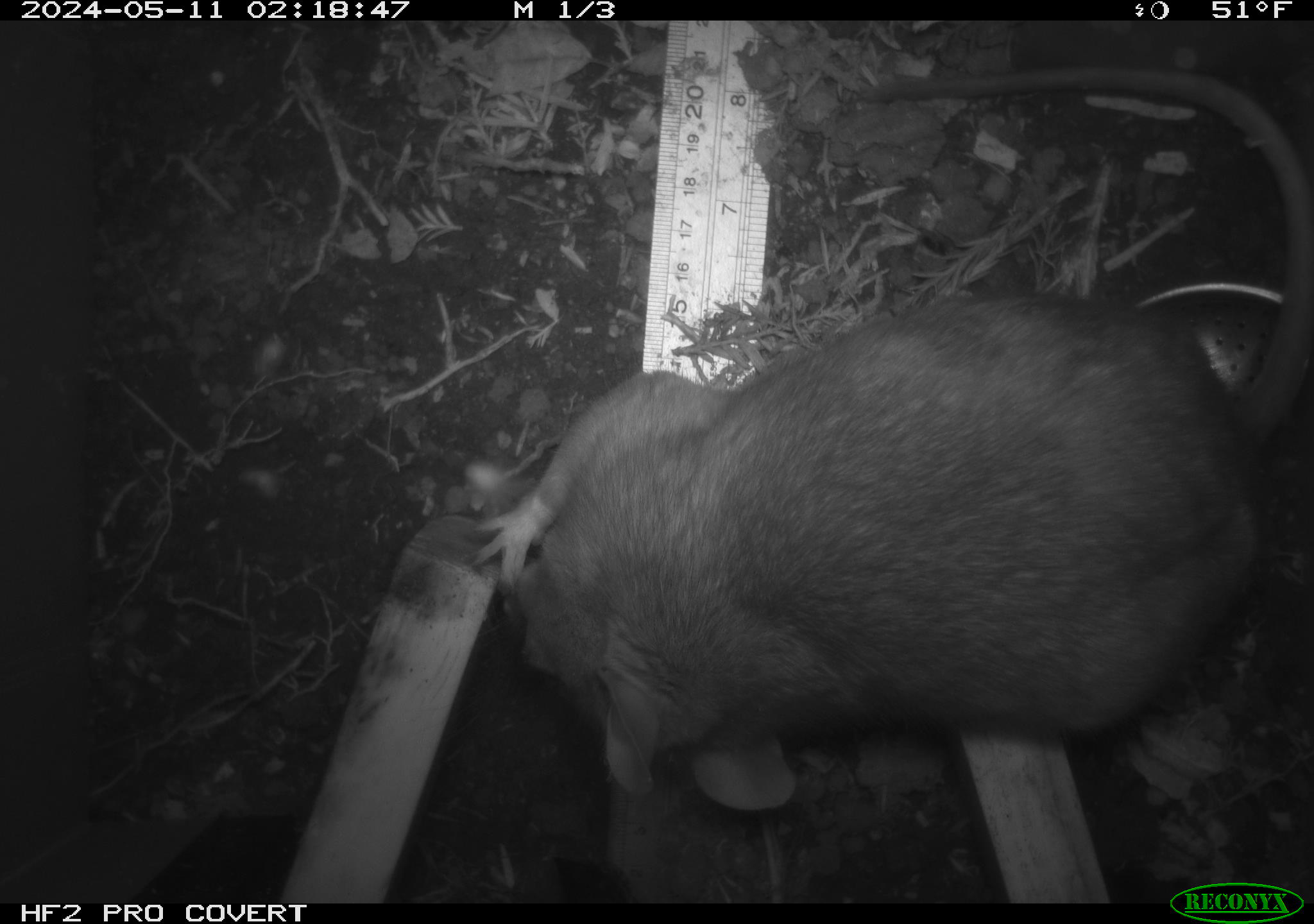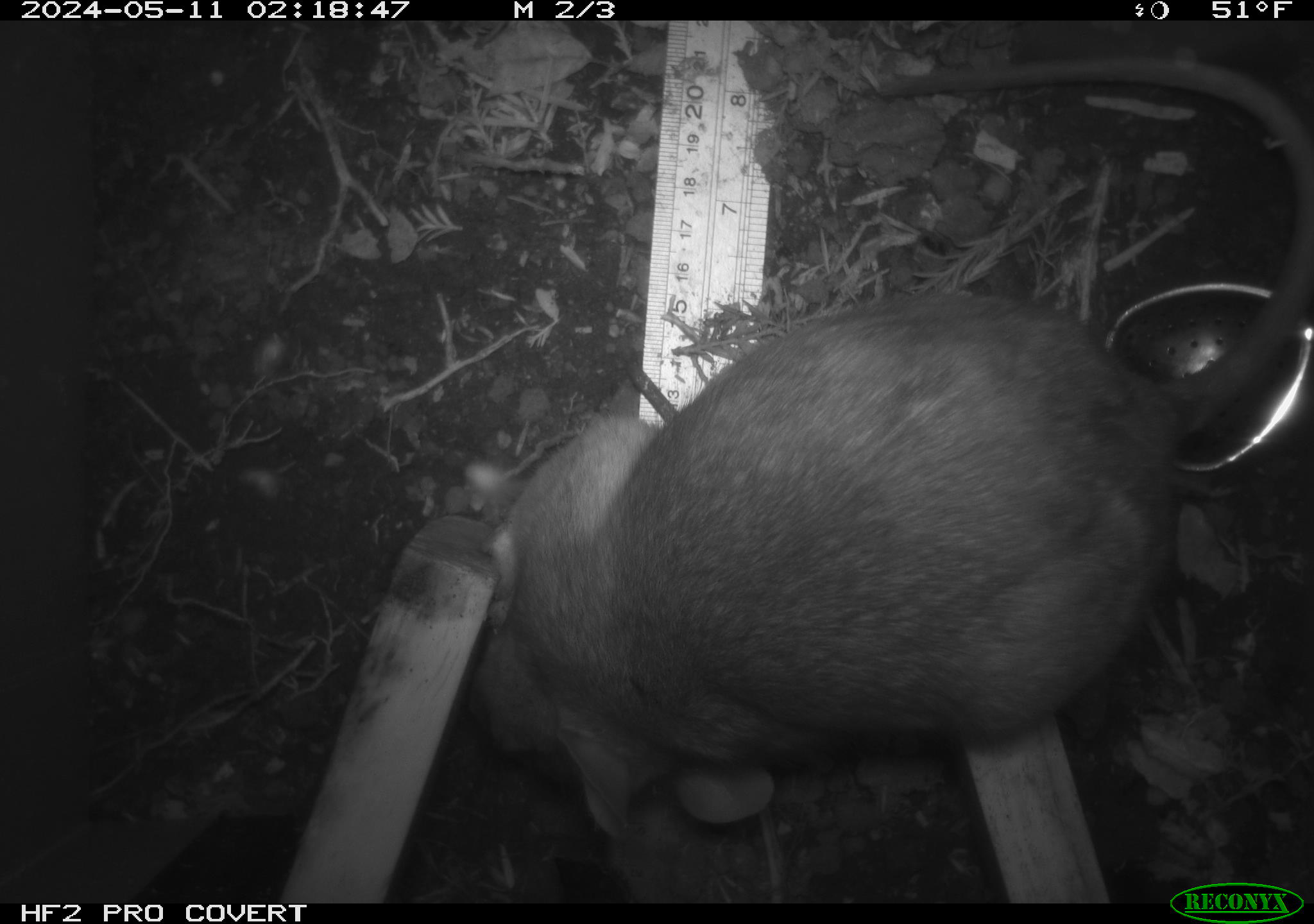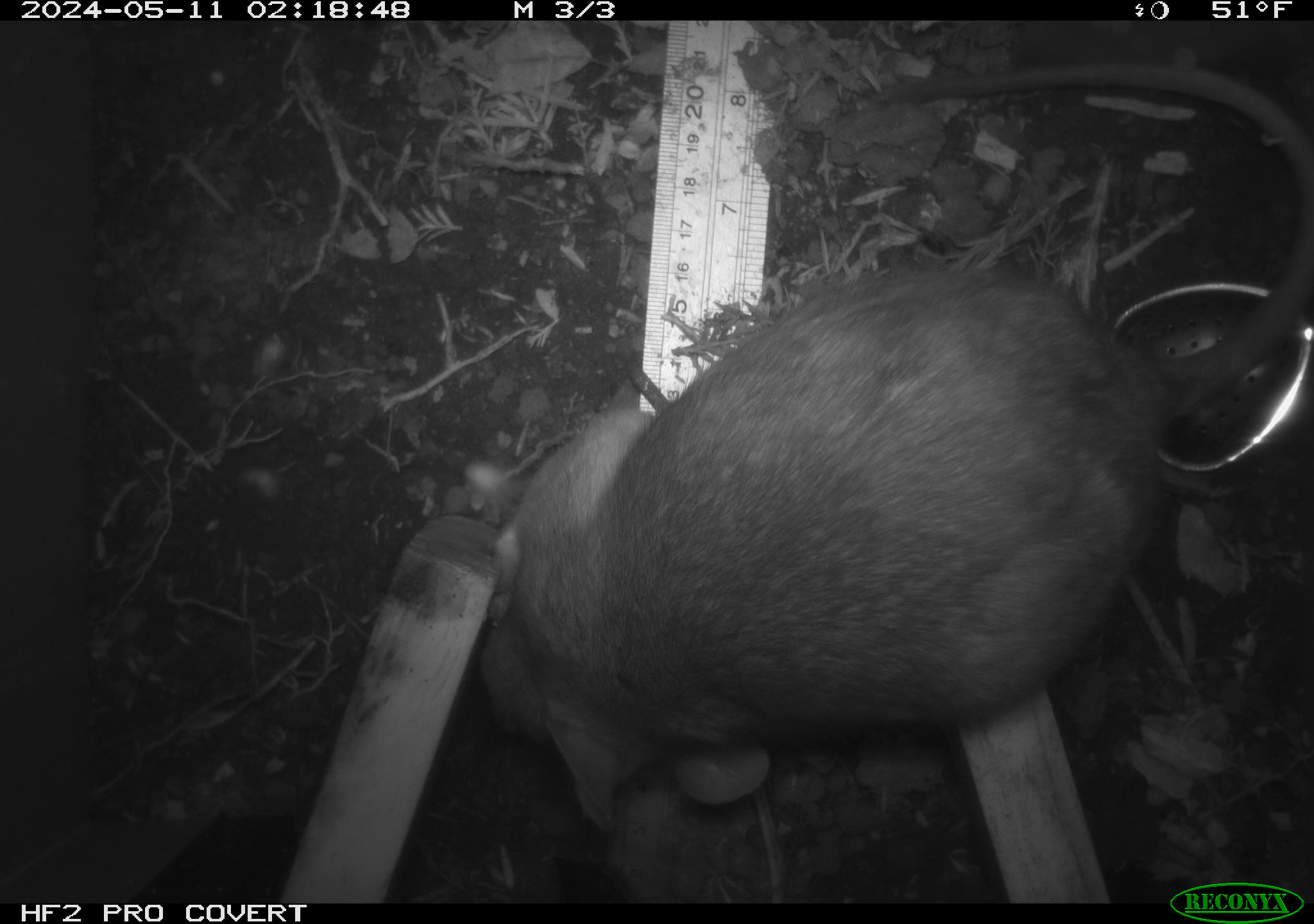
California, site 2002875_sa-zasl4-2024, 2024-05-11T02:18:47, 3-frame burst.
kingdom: Animalia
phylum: Chordata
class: Mammalia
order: Rodentia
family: Cricetidae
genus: Neotoma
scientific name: Neotoma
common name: pack rat or woodrat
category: neotoma species